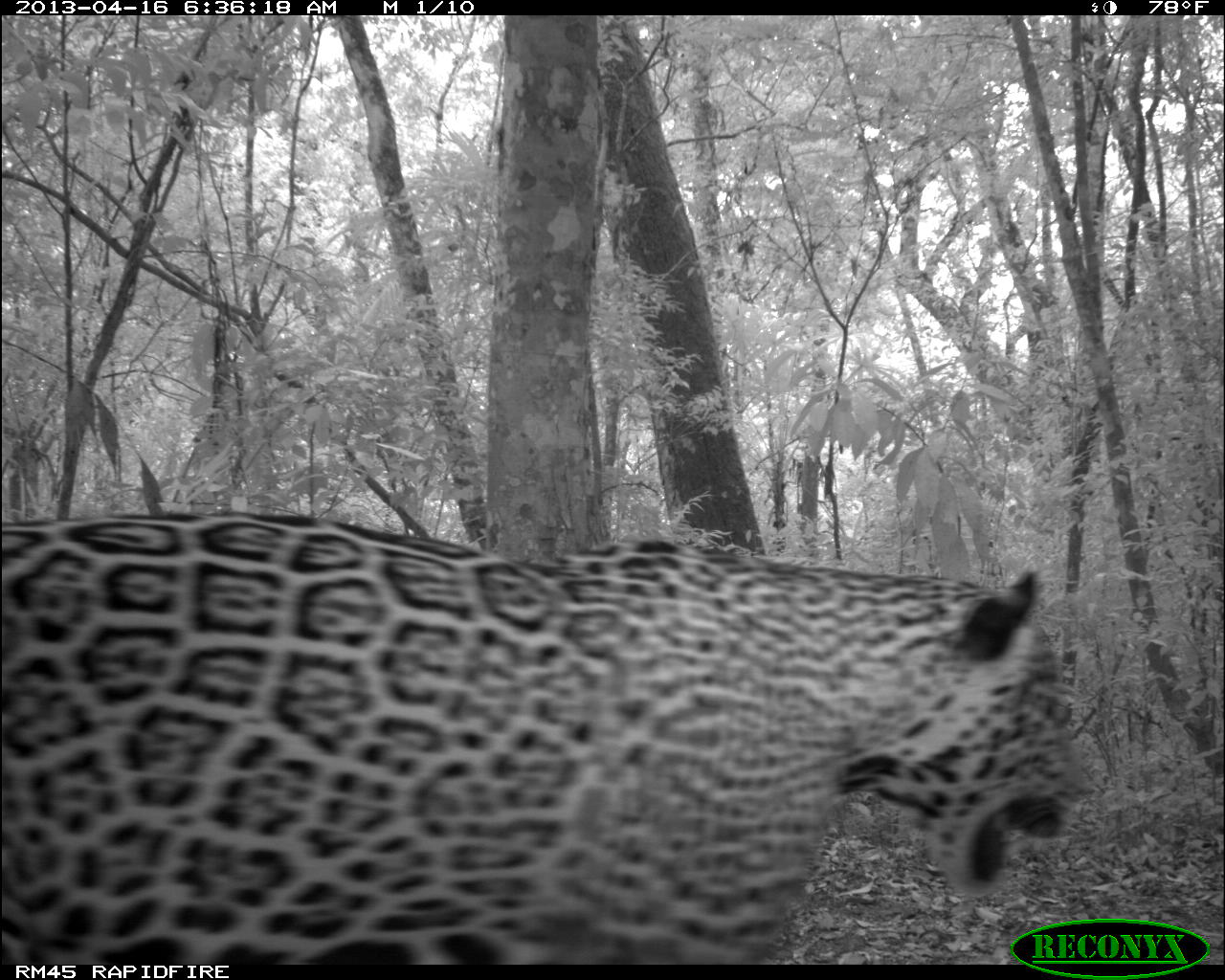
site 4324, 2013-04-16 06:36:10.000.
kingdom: Animalia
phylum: Chordata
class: Mammalia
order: Carnivora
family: Felidae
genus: Panthera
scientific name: Panthera onca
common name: jaguar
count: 1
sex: male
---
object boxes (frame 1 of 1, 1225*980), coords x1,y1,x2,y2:
panthera onca: 0,508,1093,963